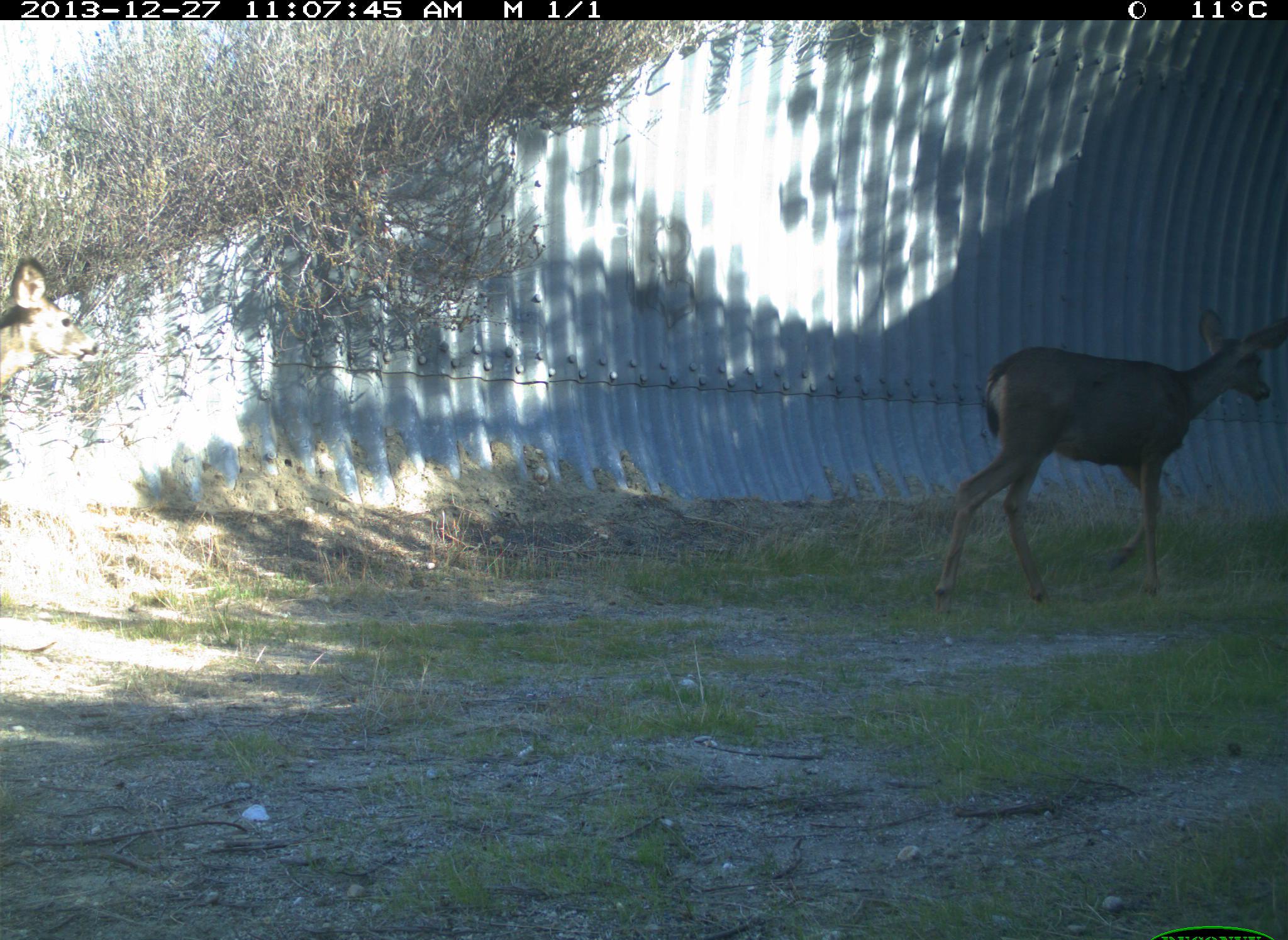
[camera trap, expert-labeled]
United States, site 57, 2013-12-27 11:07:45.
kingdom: Animalia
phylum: Chordata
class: Mammalia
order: Artiodactyla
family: Cervidae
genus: Odocoileus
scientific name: Odocoileus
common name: deer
Deer (Odocoileus).